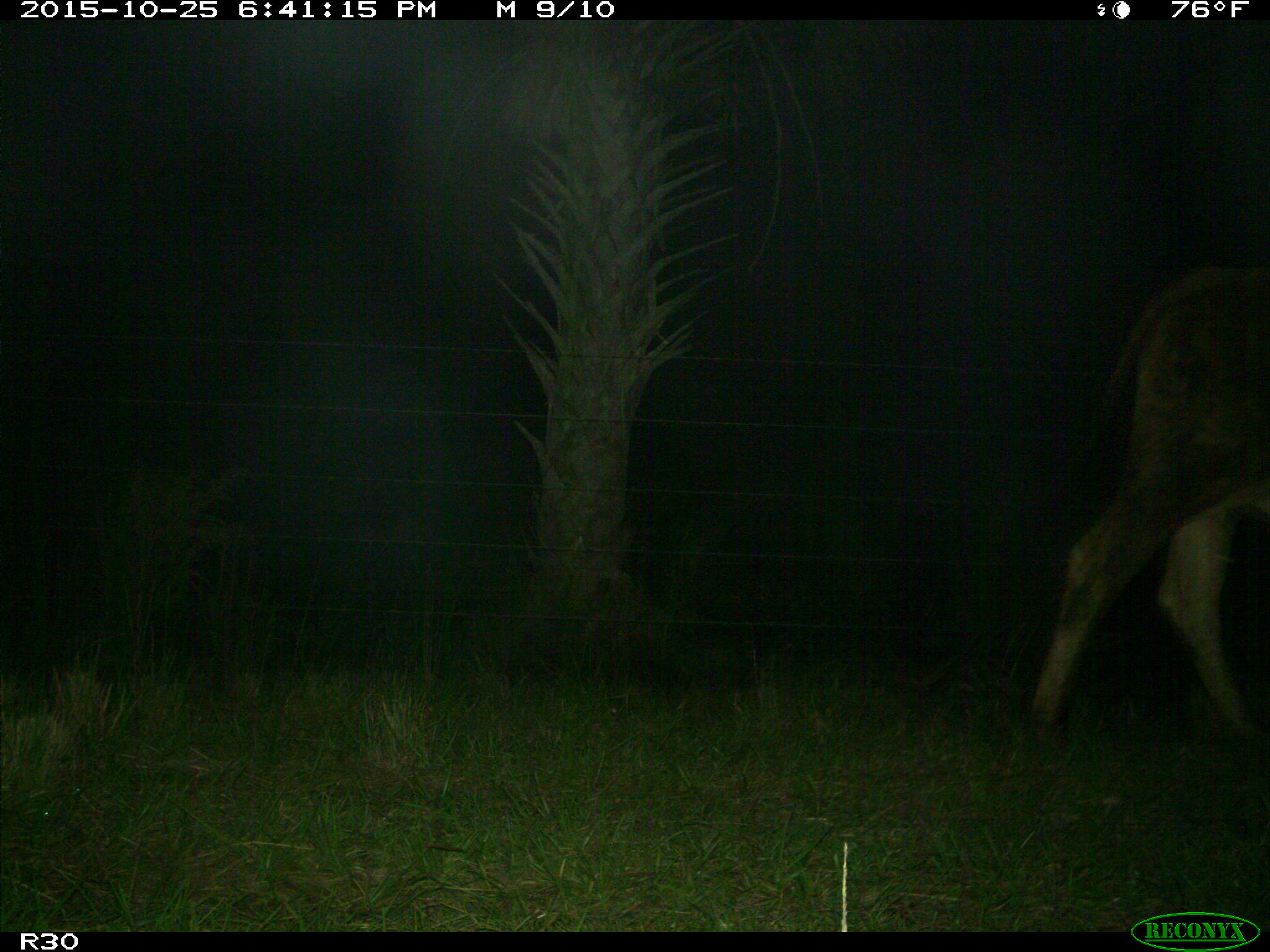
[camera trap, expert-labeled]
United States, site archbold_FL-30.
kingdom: Animalia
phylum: Chordata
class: Mammalia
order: Artiodactyla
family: Bovidae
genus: Bos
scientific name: Bos taurus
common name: domestic cow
Bos taurus (domestic cow).